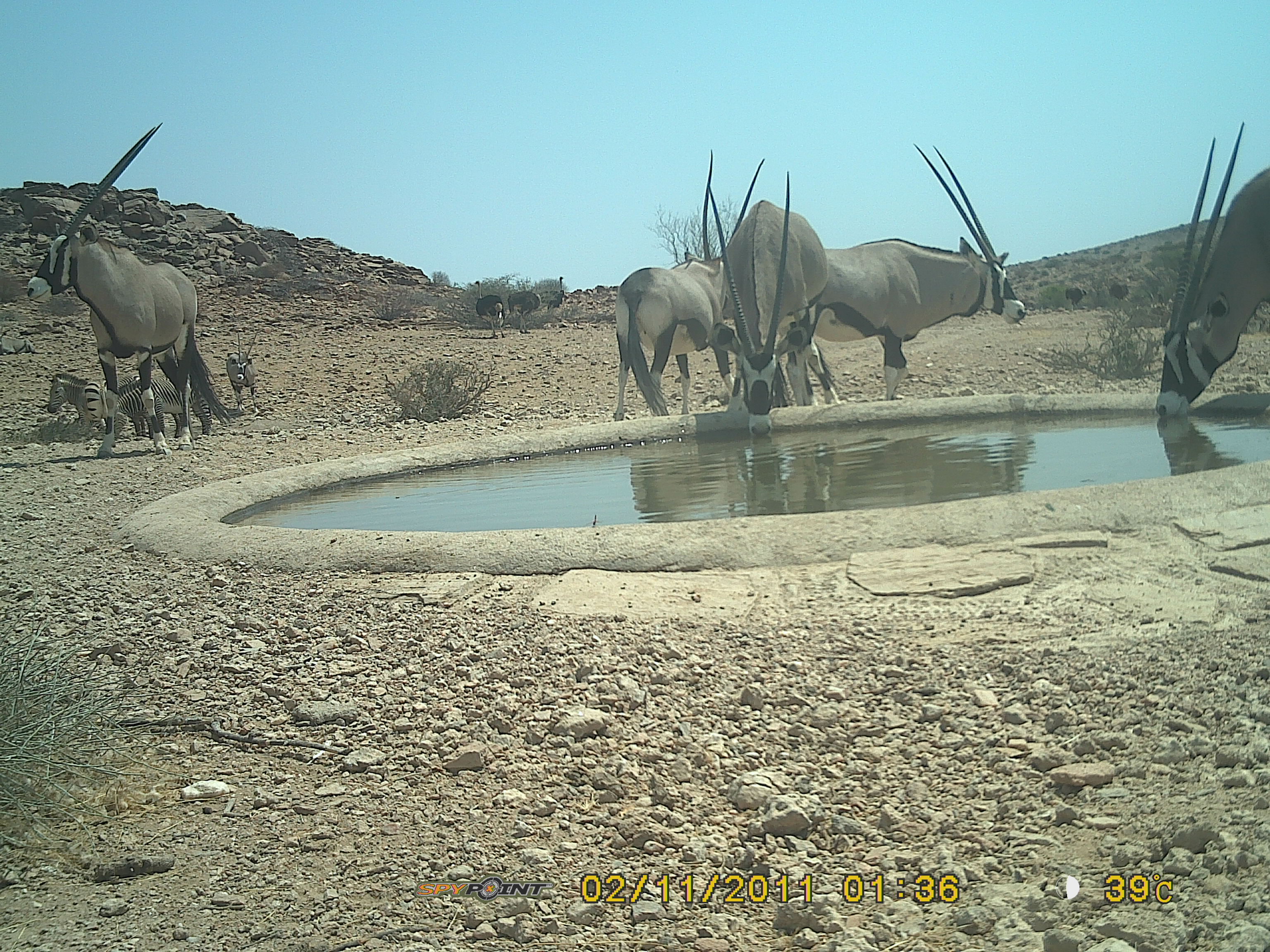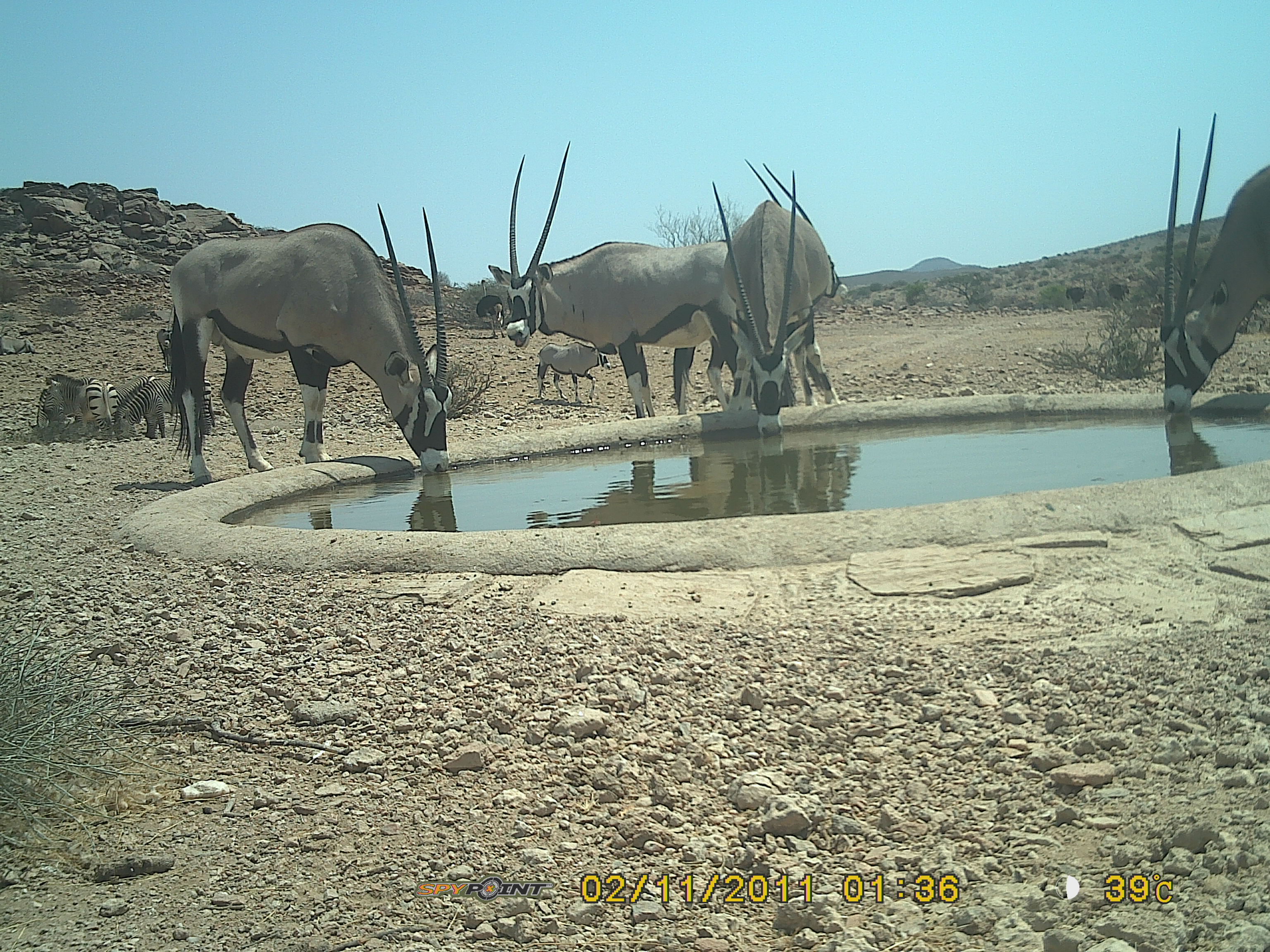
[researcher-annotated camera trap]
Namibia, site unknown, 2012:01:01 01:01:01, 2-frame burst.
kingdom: Animalia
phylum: Chordata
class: Mammalia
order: Artiodactyla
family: Bovidae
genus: Oryx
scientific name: Oryx gazella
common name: gemsbok